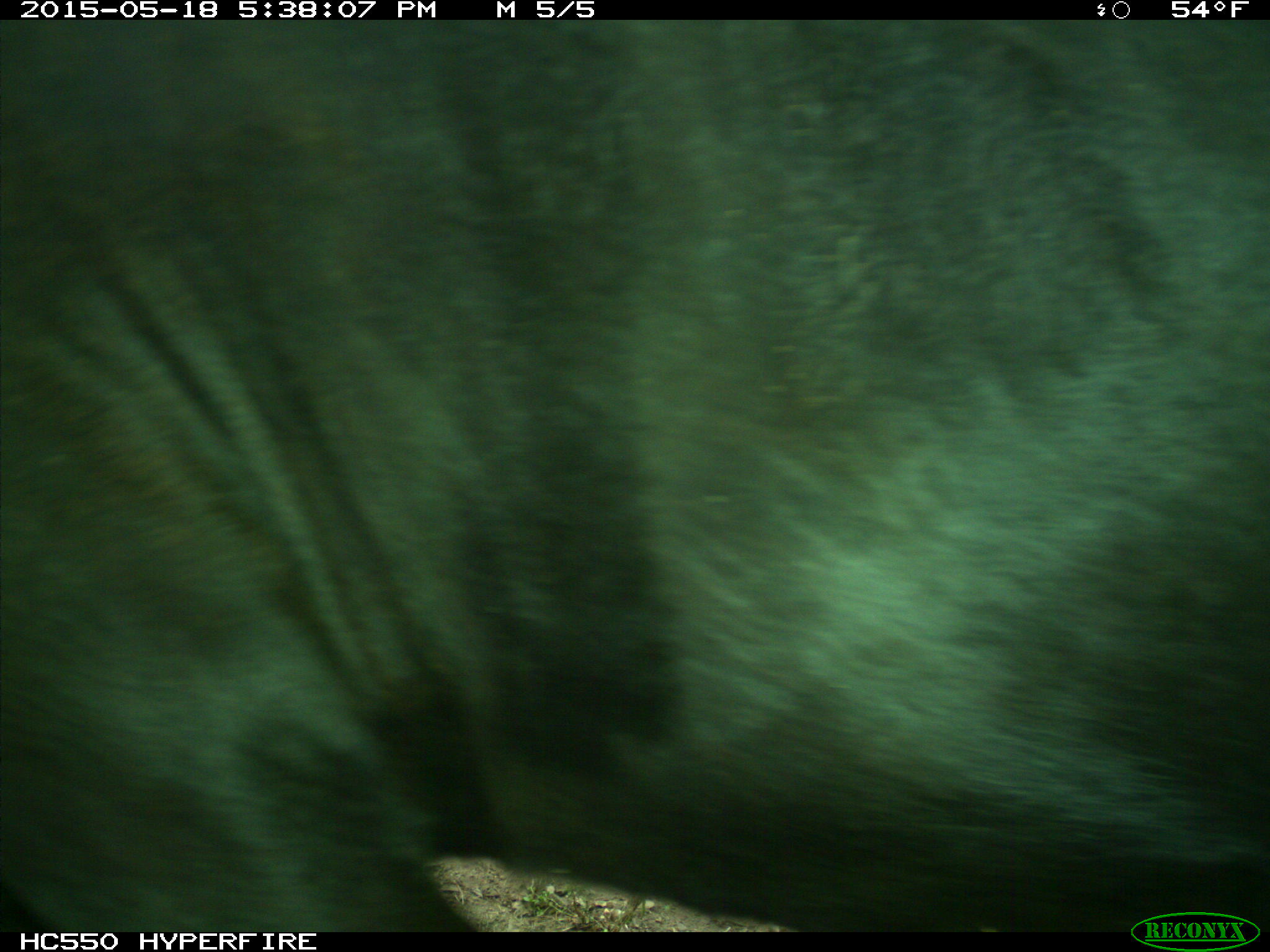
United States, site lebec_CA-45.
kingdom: Animalia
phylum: Chordata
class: Mammalia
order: Artiodactyla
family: Bovidae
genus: Bos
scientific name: Bos taurus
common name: domestic cow